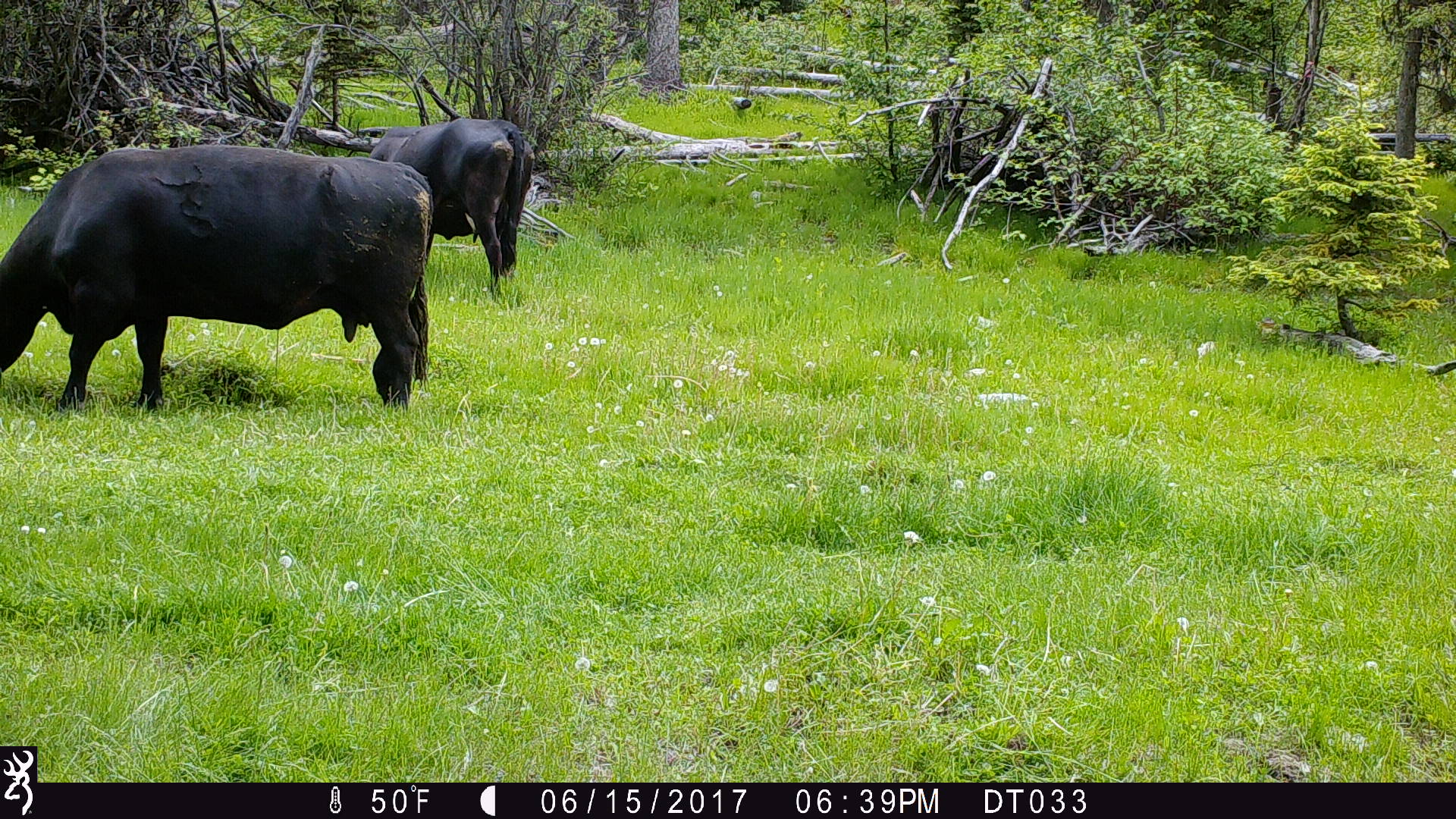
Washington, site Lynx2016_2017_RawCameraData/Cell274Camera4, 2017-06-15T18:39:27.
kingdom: Animalia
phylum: Chordata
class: Mammalia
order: Artiodactyla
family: Bovidae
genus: Bos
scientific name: Bos taurus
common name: domestic cattle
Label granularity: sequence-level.